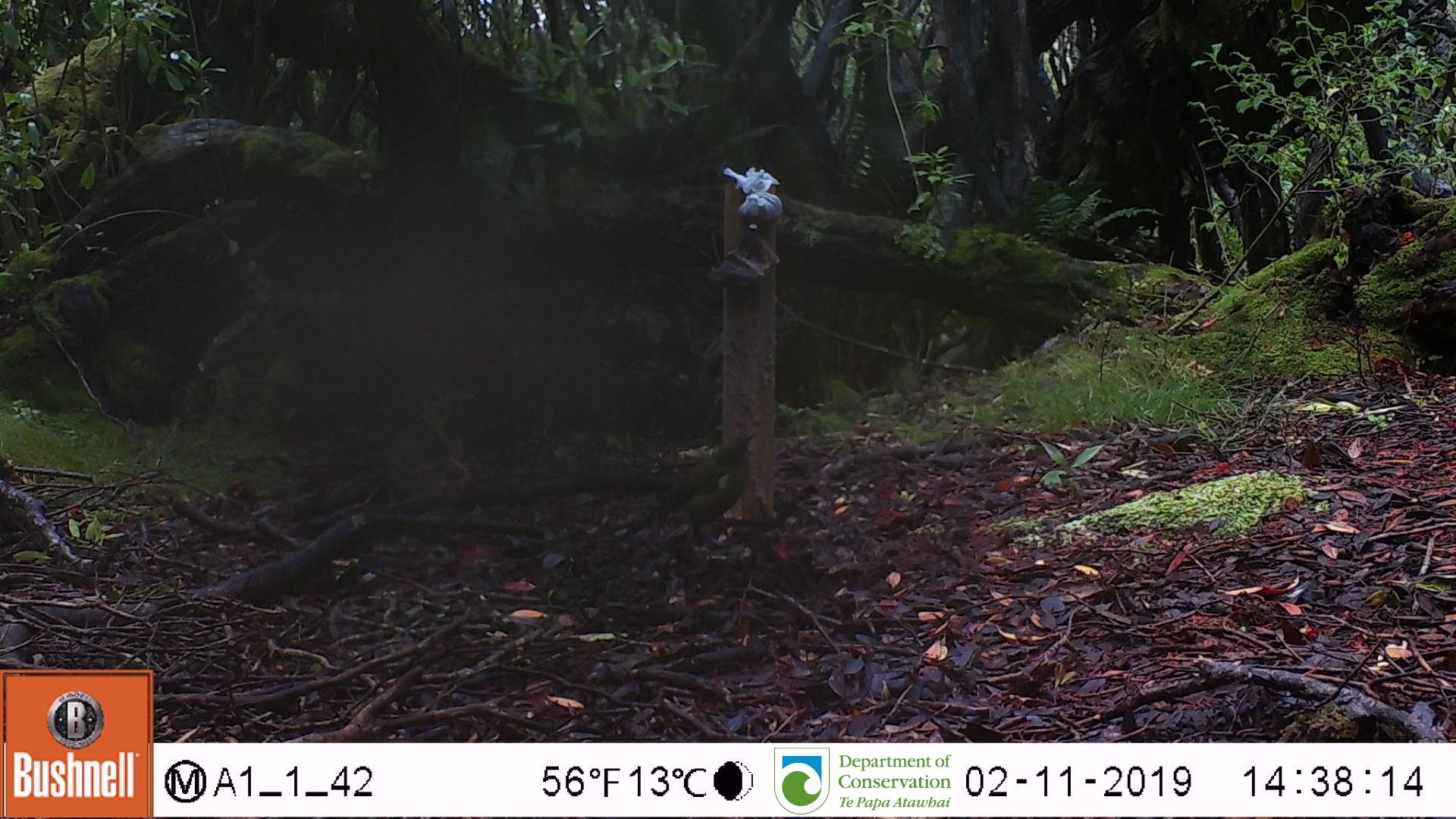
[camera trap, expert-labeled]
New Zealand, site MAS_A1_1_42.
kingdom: Animalia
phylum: Chordata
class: Aves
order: Passeriformes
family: Meliphagidae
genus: Anthornis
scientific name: Anthornis melanura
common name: new zealand bellbird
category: bellbird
Bellbird (new zealand bellbird) (Anthornis melanura).